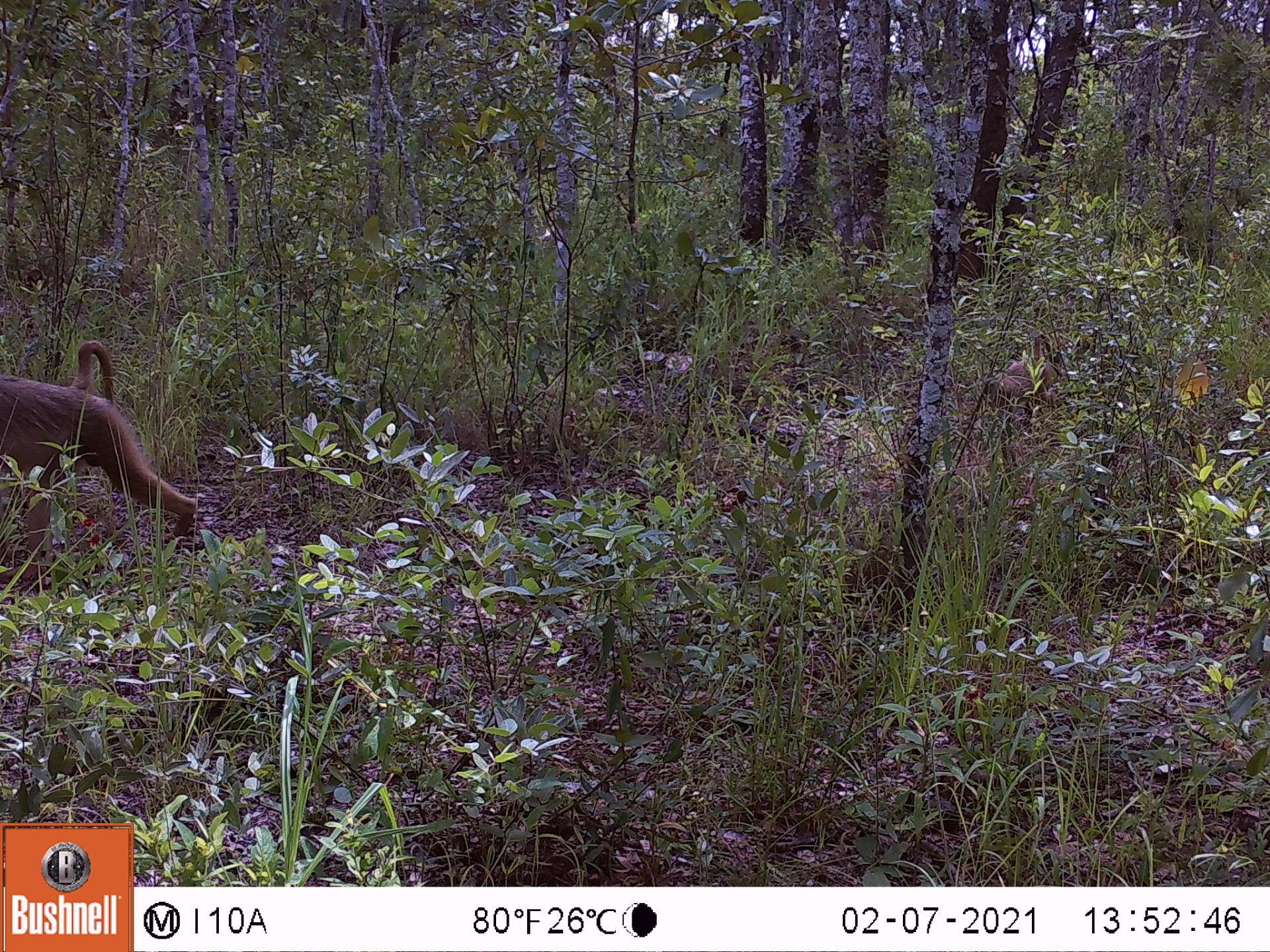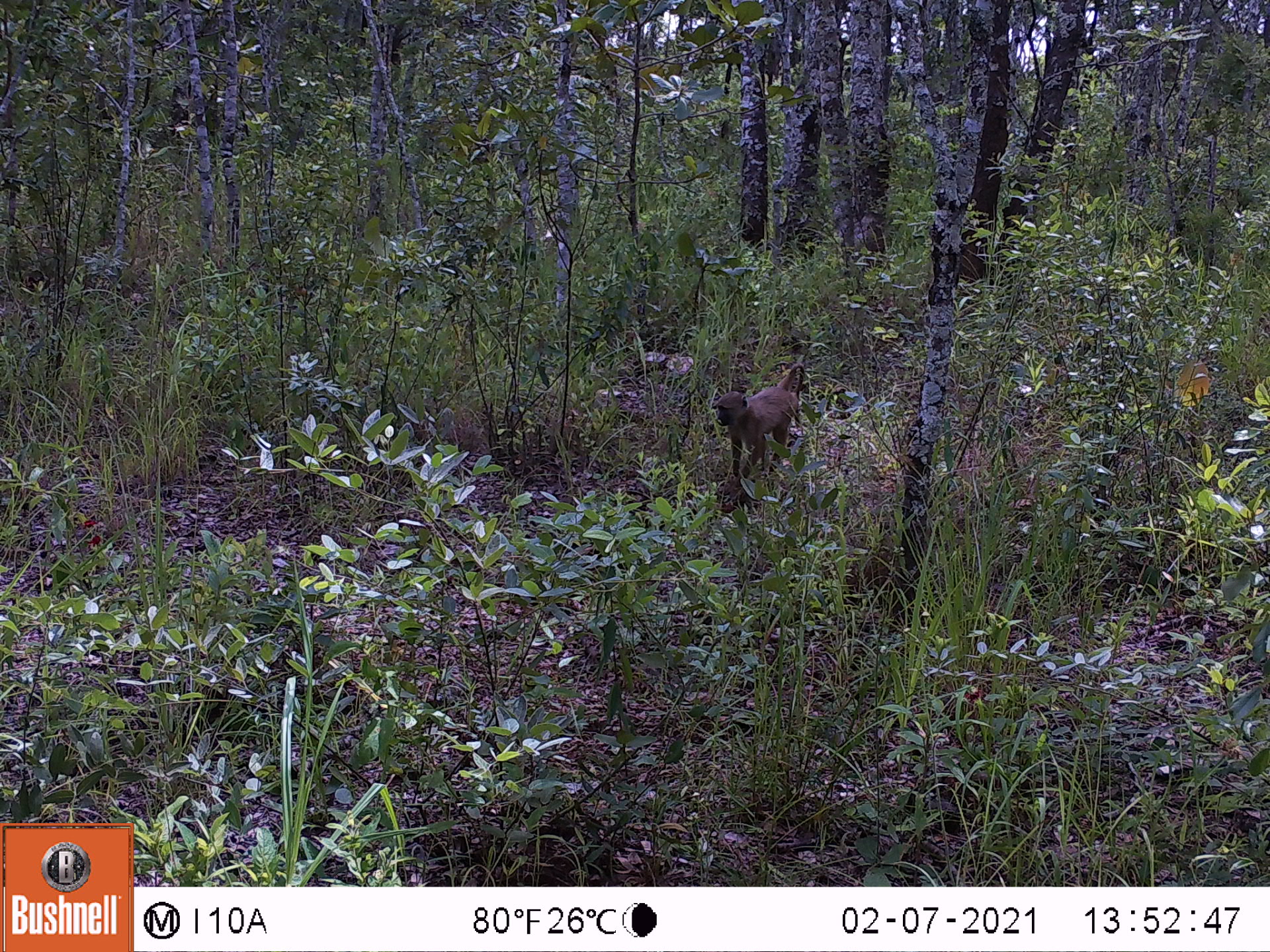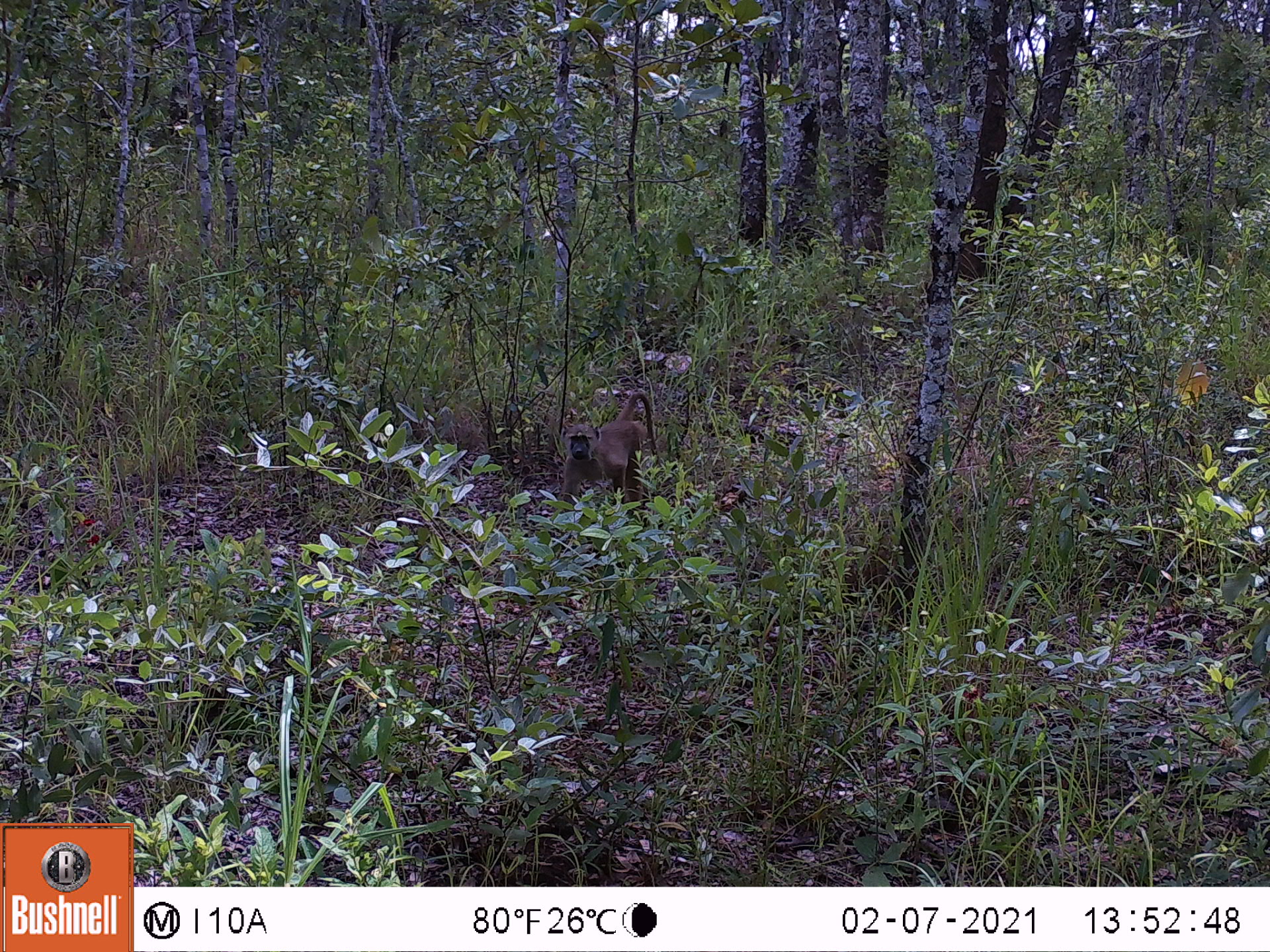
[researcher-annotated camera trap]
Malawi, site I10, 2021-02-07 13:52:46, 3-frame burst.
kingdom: Animalia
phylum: Chordata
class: Mammalia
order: Primates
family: Cercopithecidae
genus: Papio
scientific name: Papio cynocephalus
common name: yellow baboon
Yellow baboon (Papio cynocephalus), count 1.